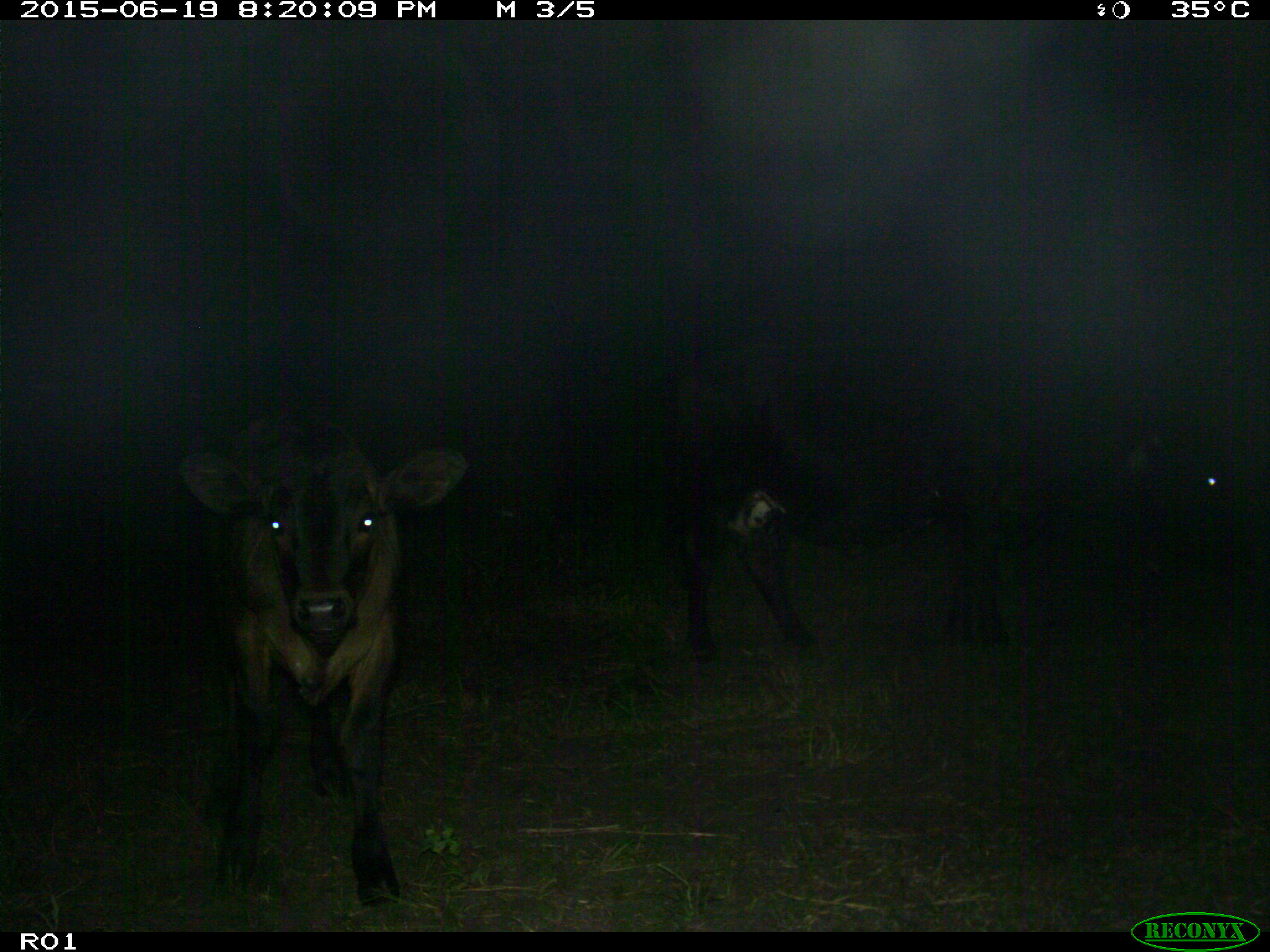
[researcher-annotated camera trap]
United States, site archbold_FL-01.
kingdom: Animalia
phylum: Chordata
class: Mammalia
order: Artiodactyla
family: Bovidae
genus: Bos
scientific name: Bos taurus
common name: domestic cow